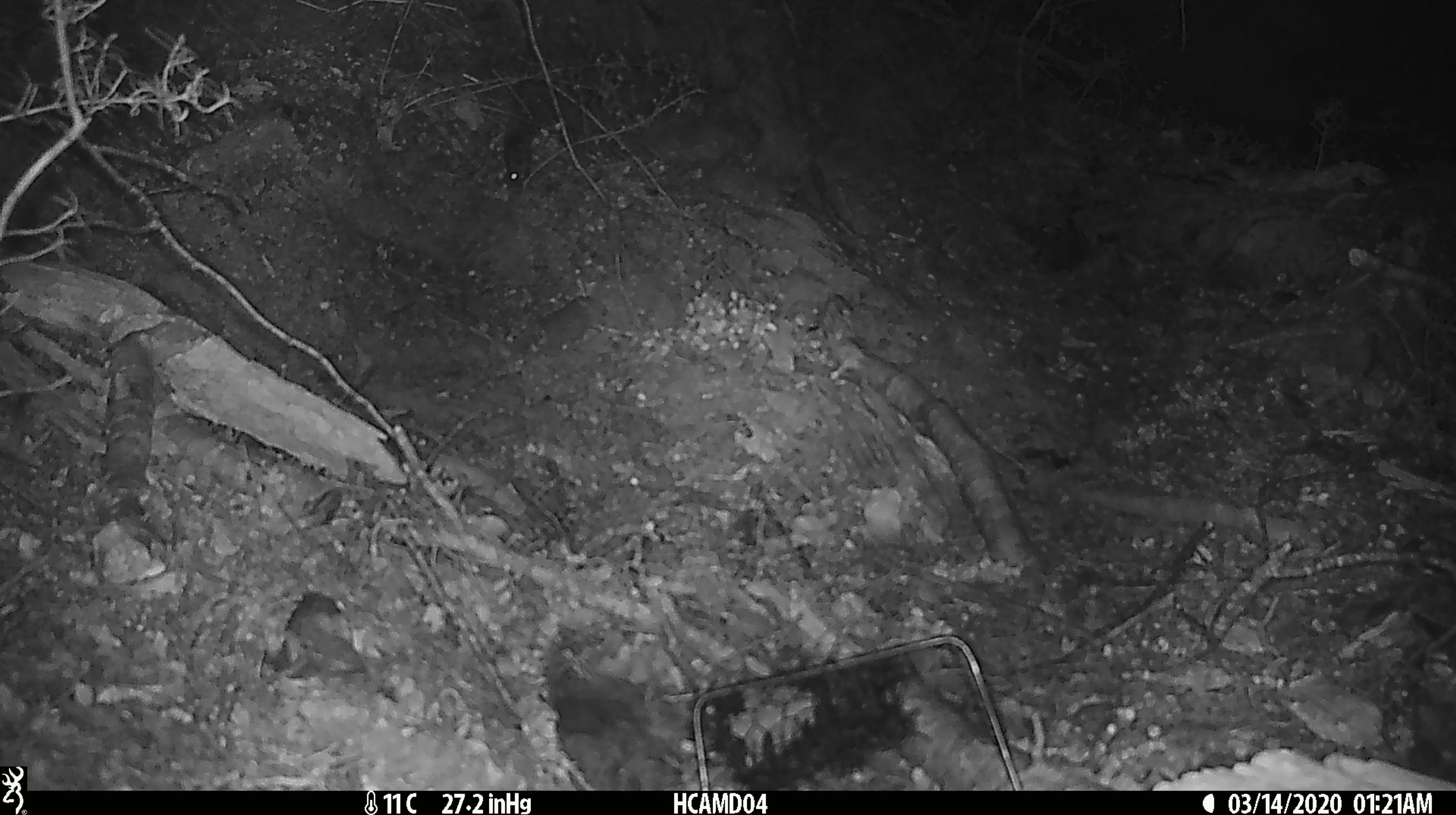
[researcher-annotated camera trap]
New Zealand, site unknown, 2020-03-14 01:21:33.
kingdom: Animalia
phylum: Chordata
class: Mammalia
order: Rodentia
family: Muridae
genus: Mus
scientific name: Mus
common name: mouse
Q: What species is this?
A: Mouse (Mus).